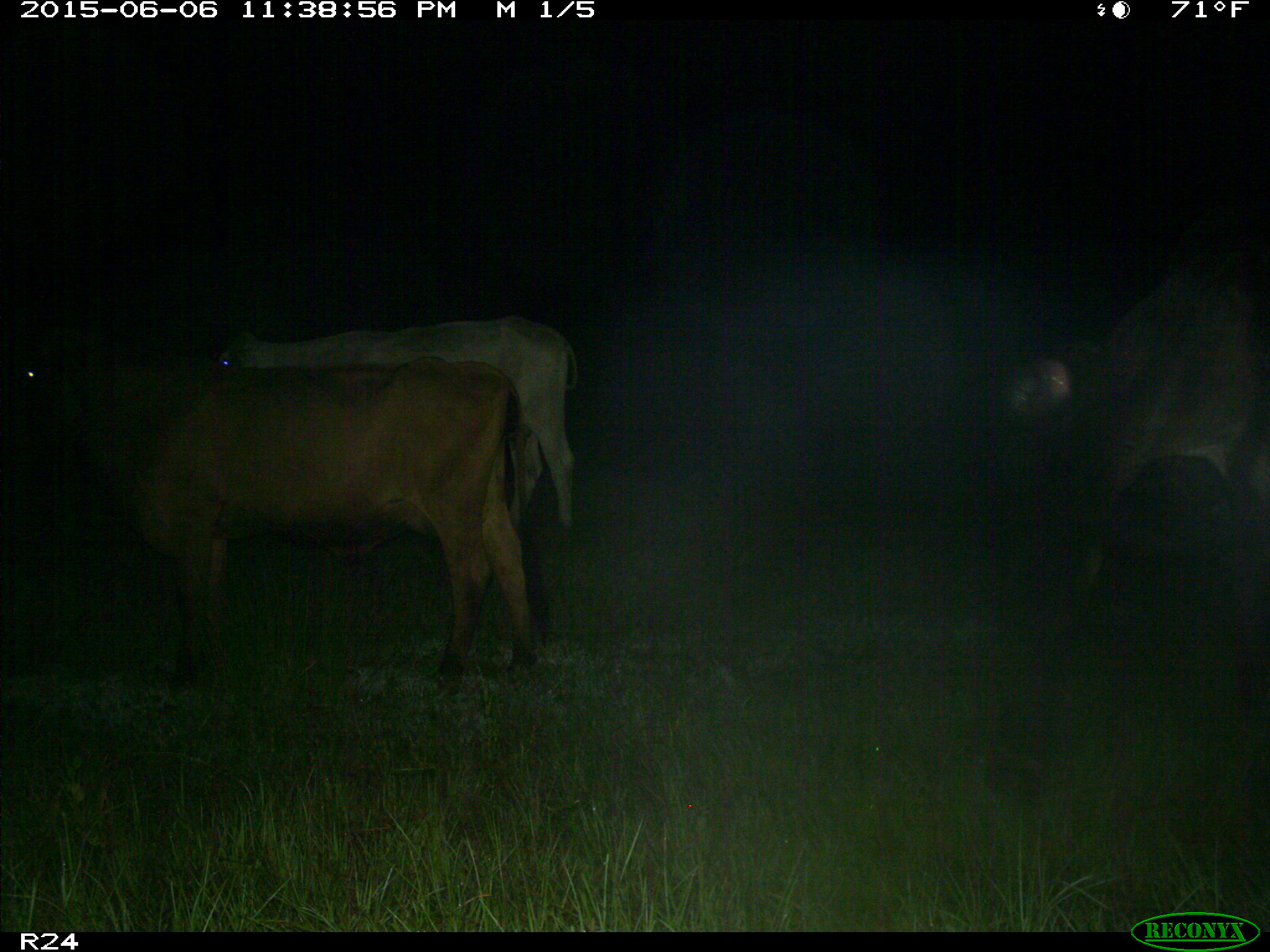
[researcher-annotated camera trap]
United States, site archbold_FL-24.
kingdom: Animalia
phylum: Chordata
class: Mammalia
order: Artiodactyla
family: Bovidae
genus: Bos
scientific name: Bos taurus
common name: domestic cow